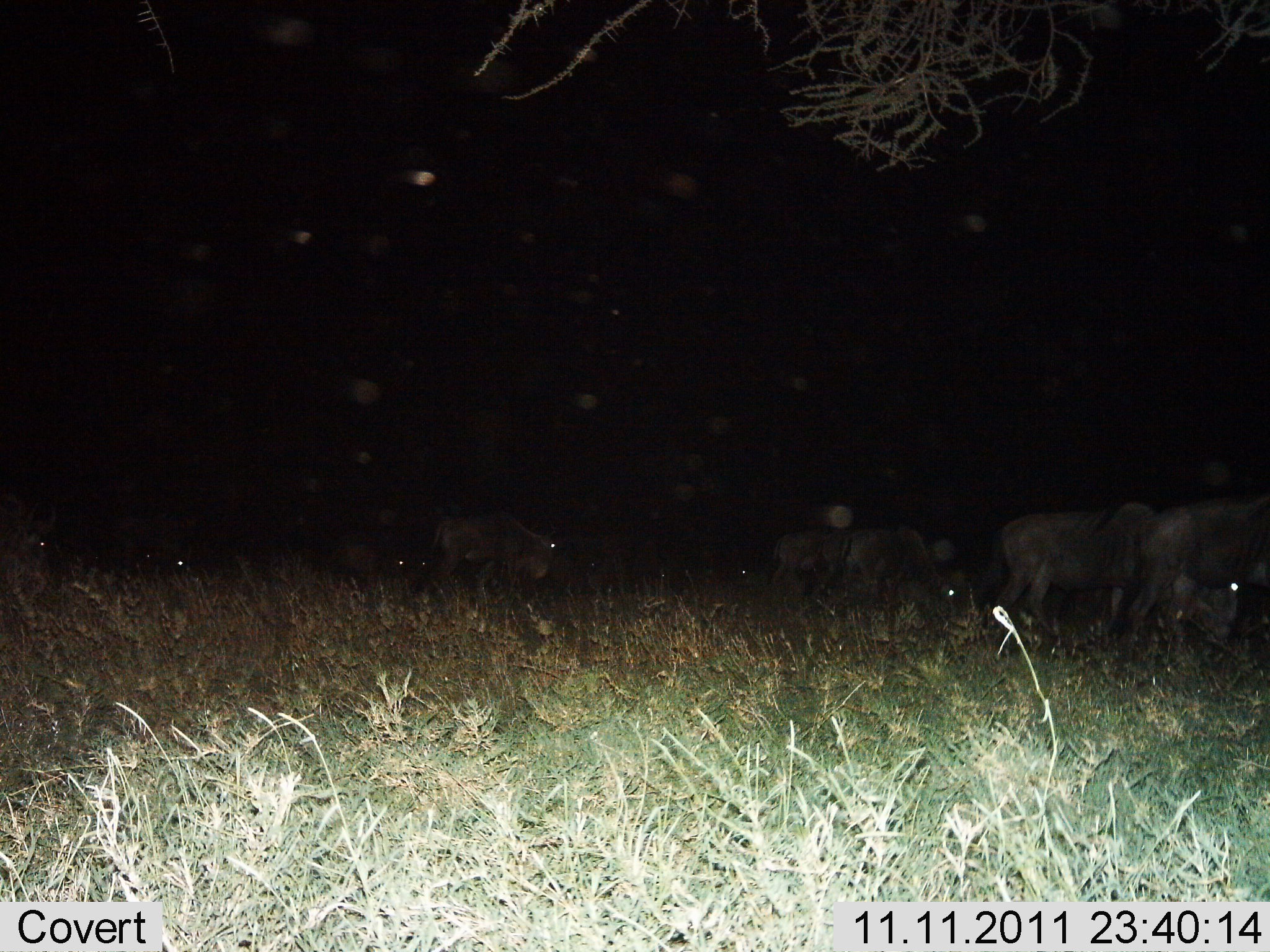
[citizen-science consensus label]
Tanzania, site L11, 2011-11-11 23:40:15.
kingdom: Animalia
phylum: Chordata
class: Mammalia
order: Artiodactyla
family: Bovidae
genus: Connochaetes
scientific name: Connochaetes taurinus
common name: blue wildebeest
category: wildebeest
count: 8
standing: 40%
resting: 0%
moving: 40%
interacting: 0%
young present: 0%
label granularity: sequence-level